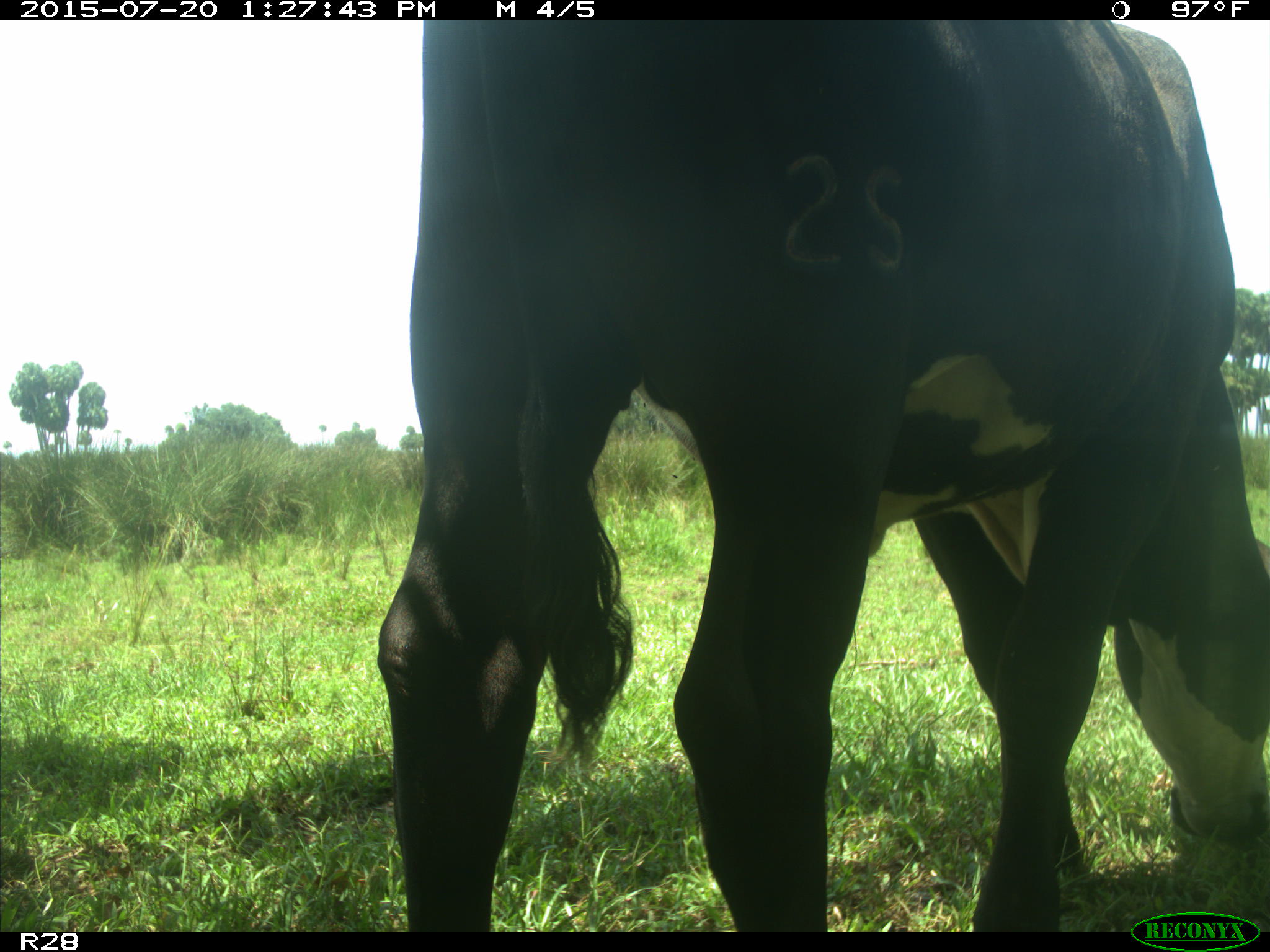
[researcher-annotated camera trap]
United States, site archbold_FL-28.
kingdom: Animalia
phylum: Chordata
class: Mammalia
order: Artiodactyla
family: Bovidae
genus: Bos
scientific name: Bos taurus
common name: domestic cow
Bos taurus (domestic cow).